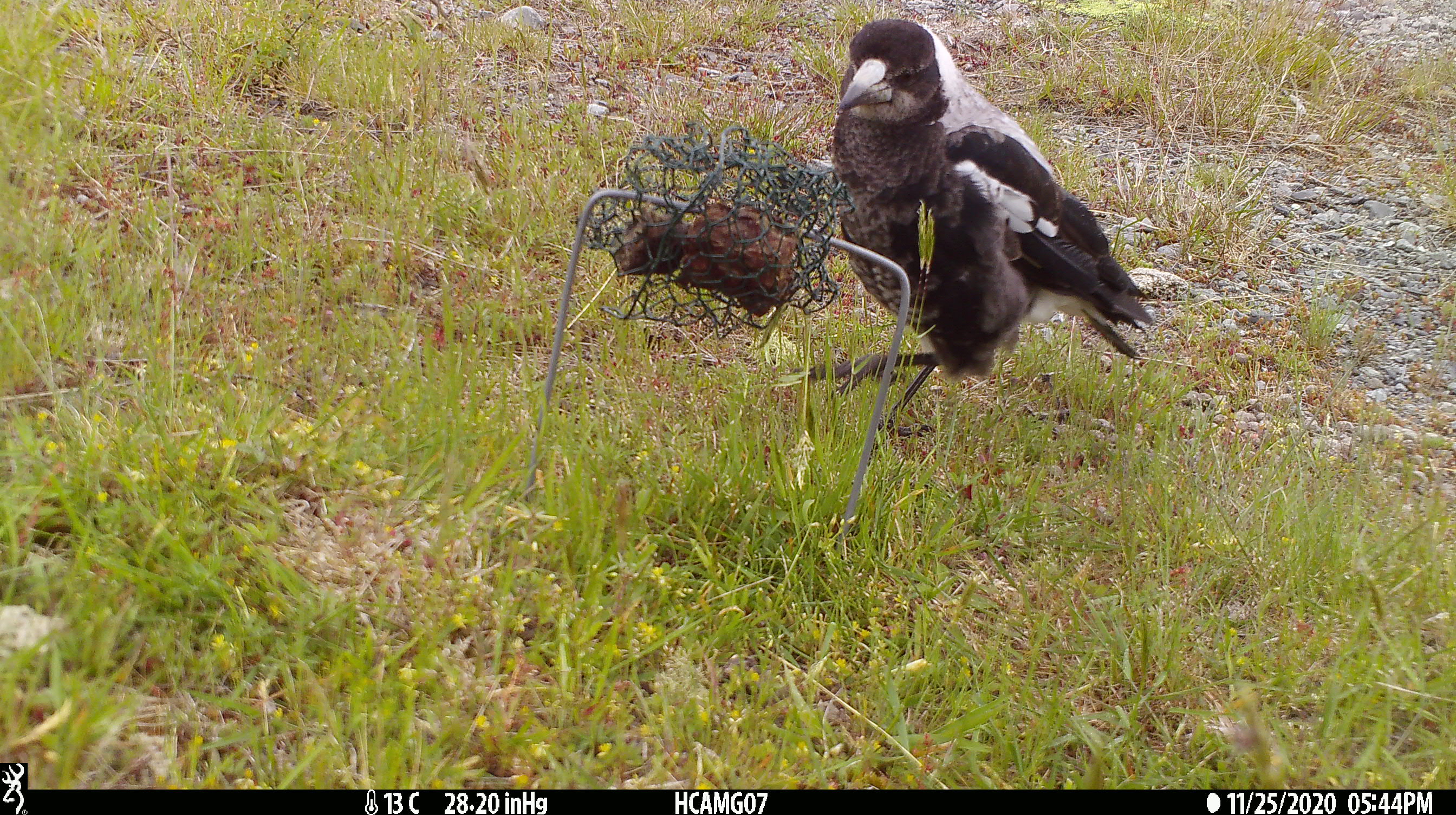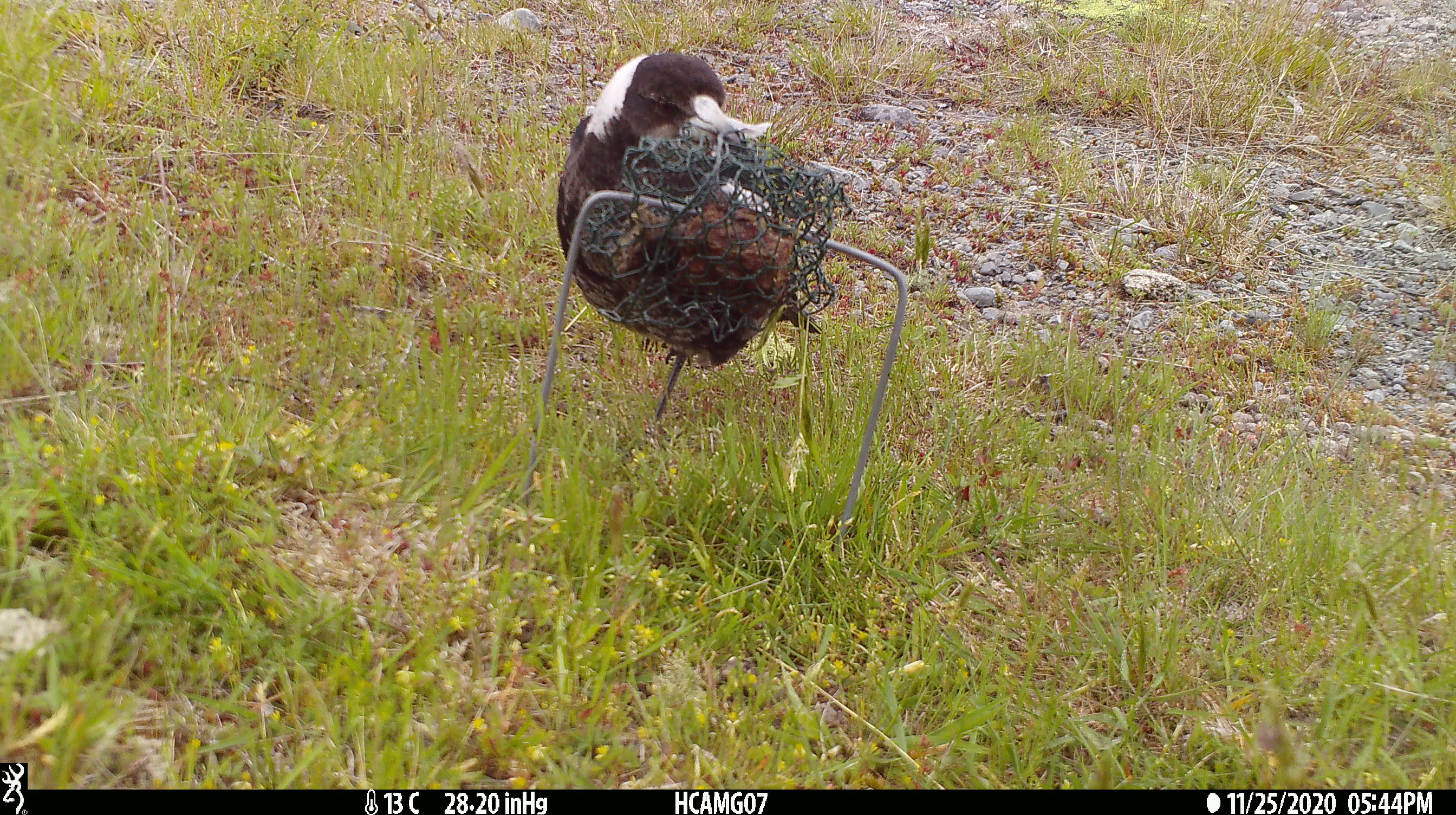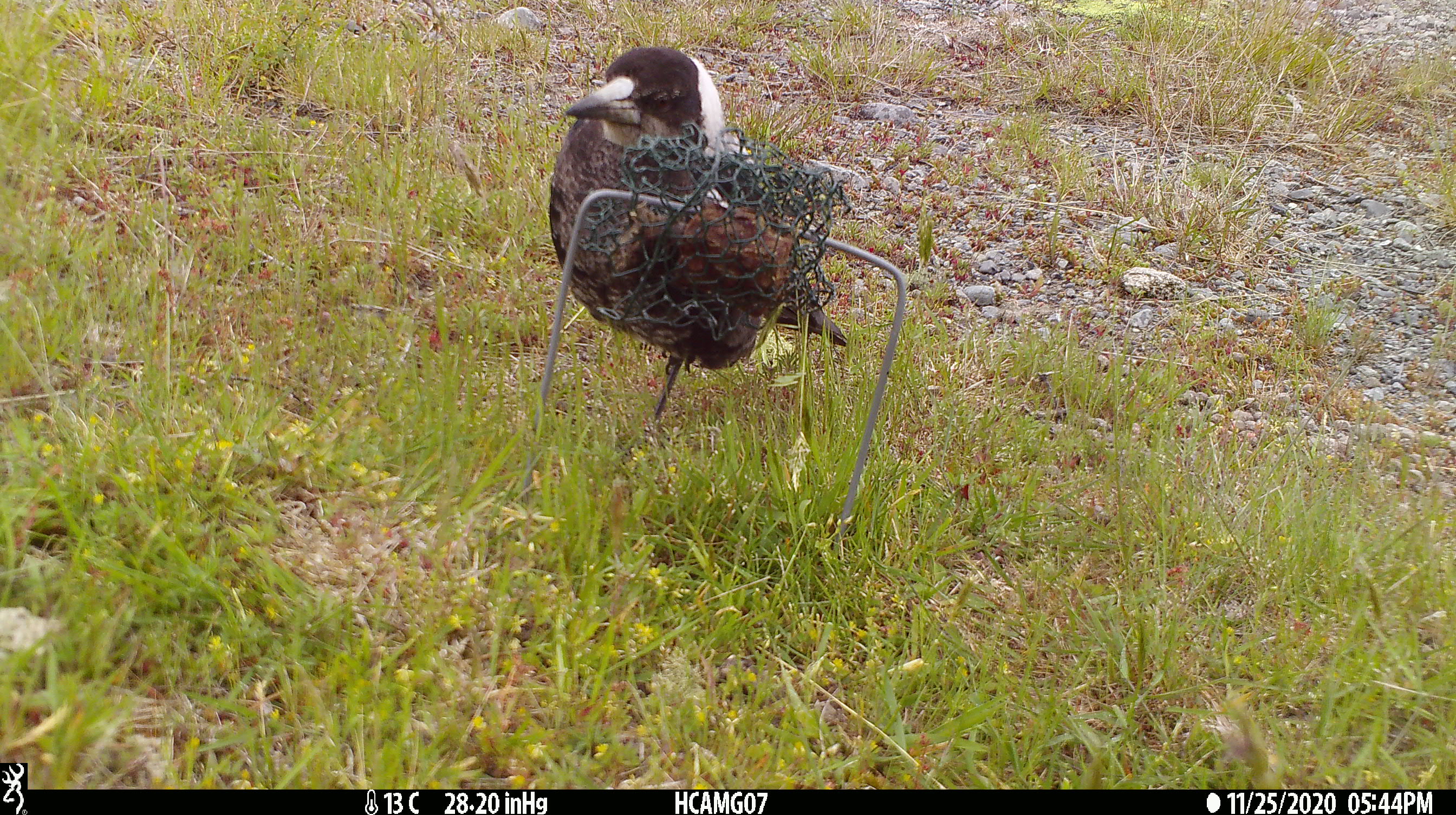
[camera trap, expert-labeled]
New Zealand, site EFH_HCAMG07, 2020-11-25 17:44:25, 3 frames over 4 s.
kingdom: Animalia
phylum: Chordata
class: Aves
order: Passeriformes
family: Artamidae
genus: Gymnorhina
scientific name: Gymnorhina tibicen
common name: australian magpie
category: magpie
Magpie (australian magpie) (Gymnorhina tibicen).